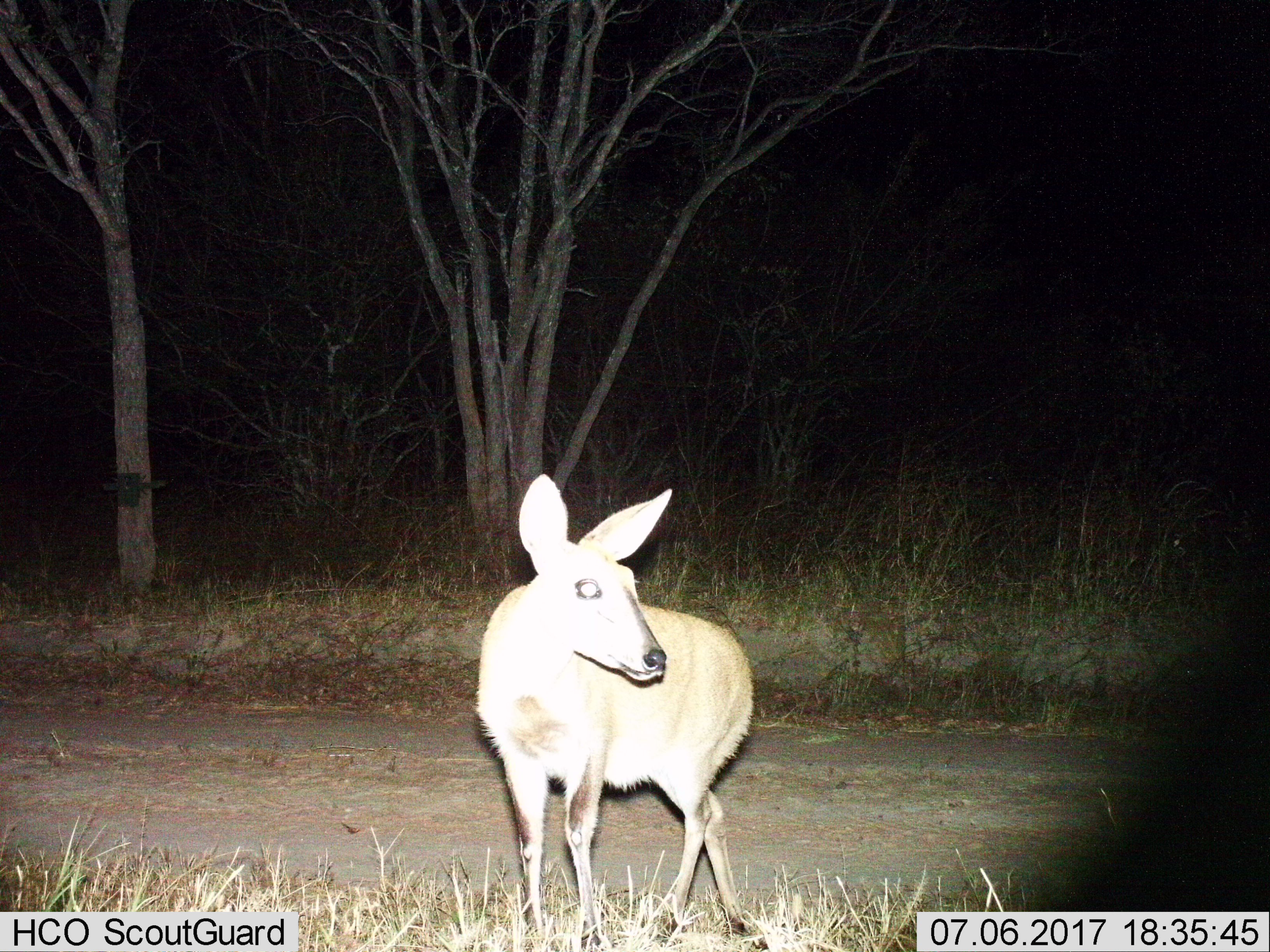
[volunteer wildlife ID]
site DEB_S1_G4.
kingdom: Animalia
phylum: Chordata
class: Mammalia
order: Artiodactyla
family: Bovidae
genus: Sylvicapra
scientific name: Sylvicapra grimmia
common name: common duiker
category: duikercommongrey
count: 1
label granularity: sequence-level